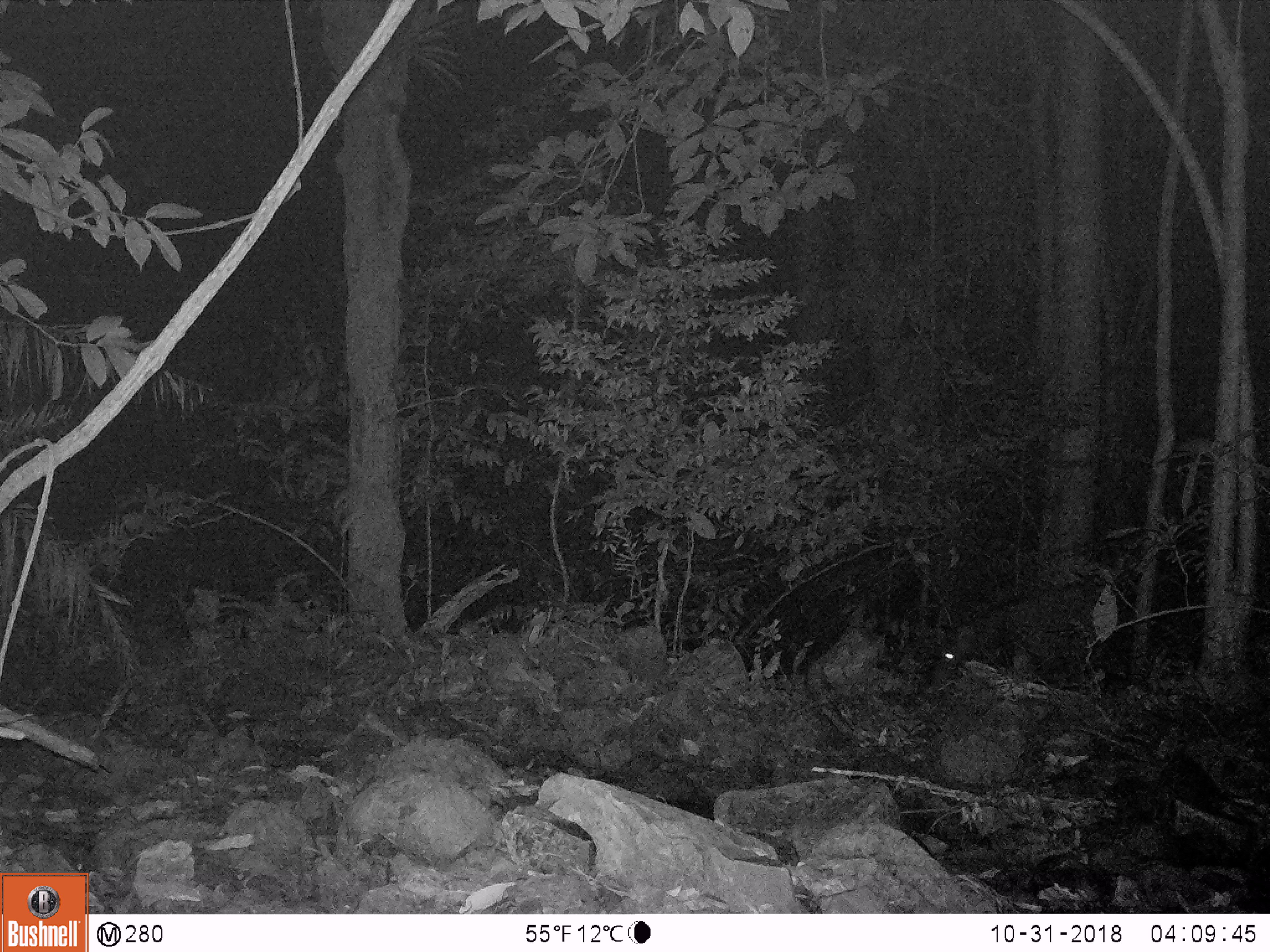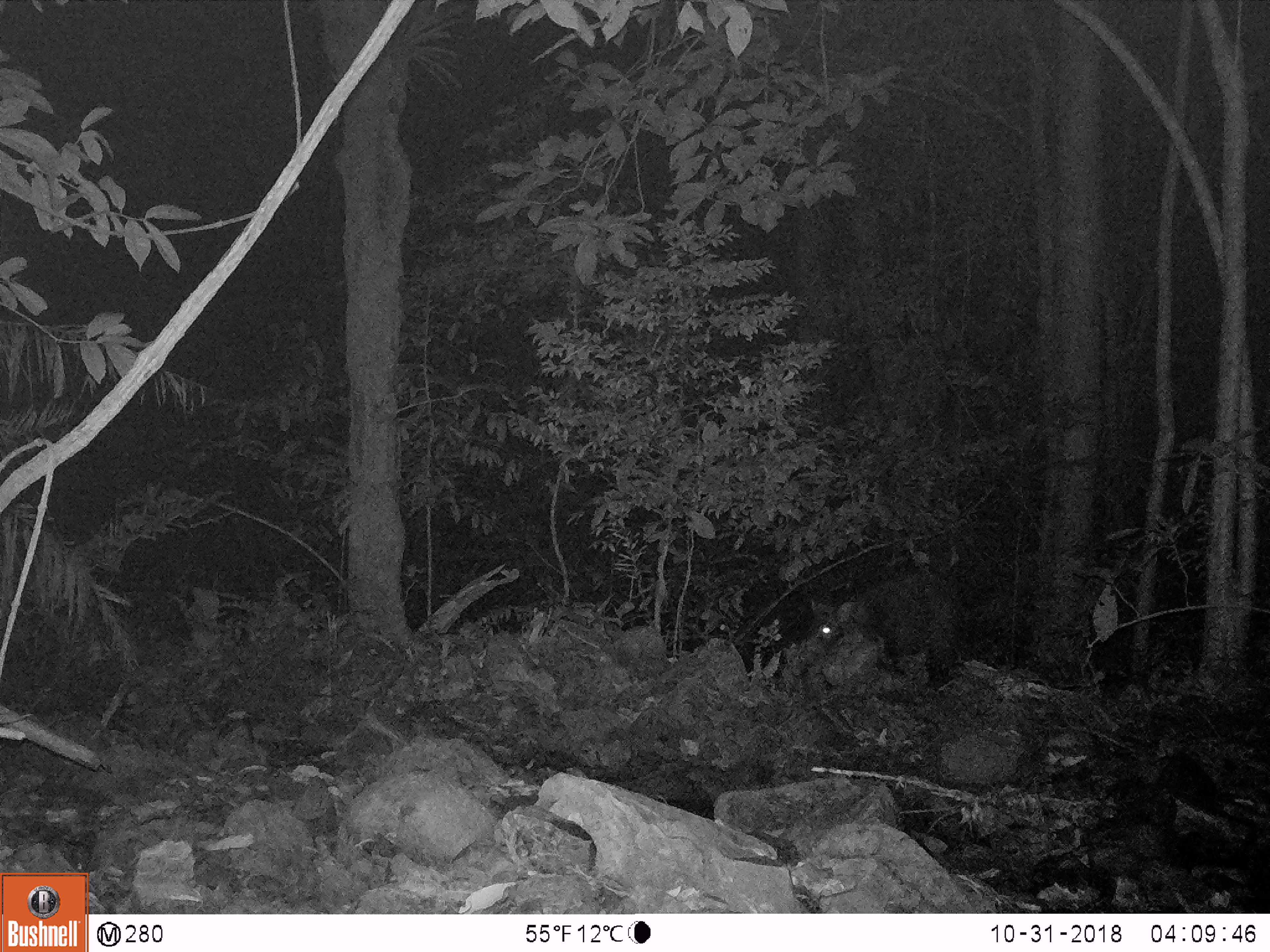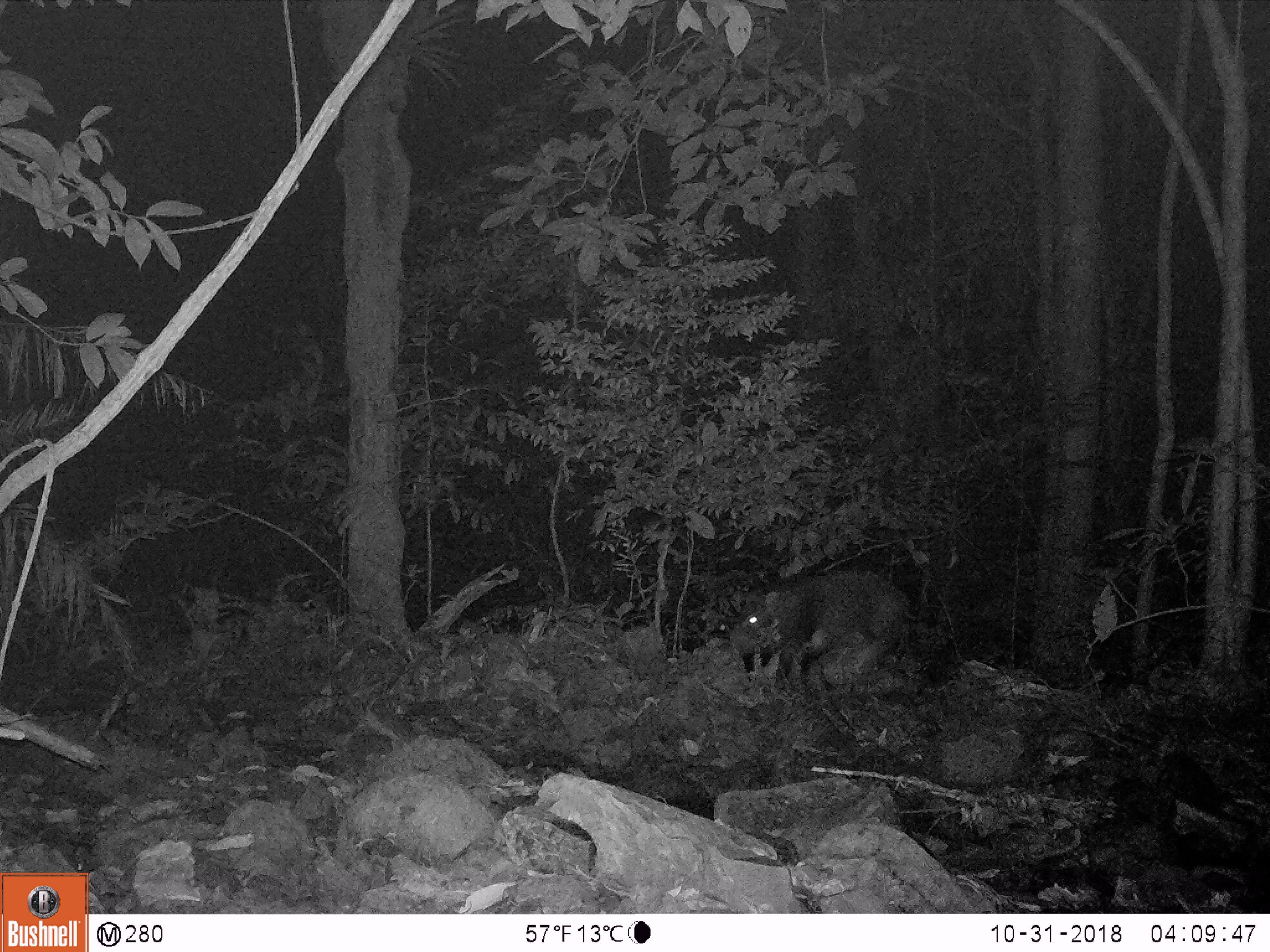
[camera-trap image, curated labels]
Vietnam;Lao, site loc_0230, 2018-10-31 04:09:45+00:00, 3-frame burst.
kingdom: Animalia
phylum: Chordata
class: Mammalia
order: Artiodactyla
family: Suidae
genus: Sus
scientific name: Sus scrofa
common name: eurasian wild pig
Eurasian wild pig (Sus scrofa). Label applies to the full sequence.